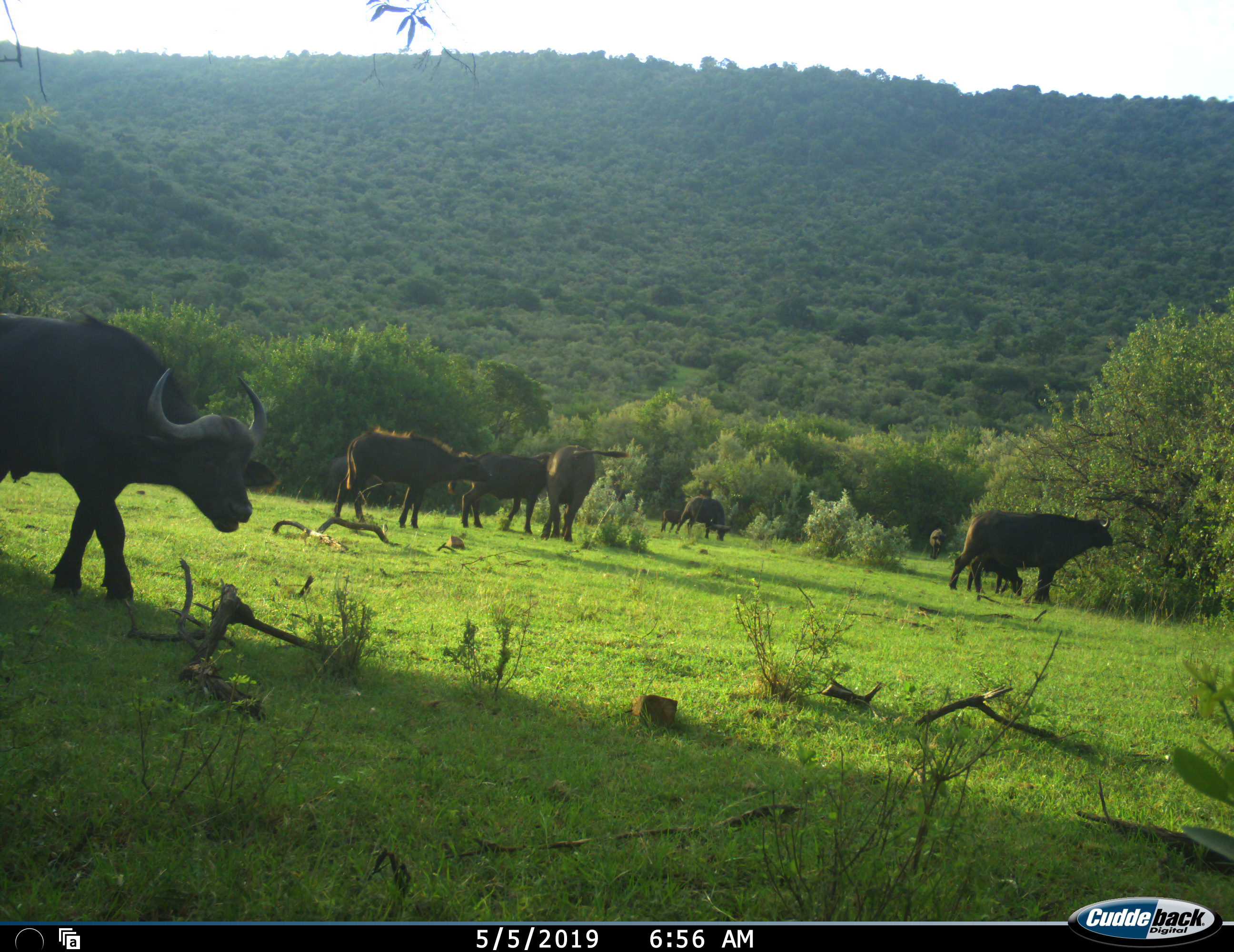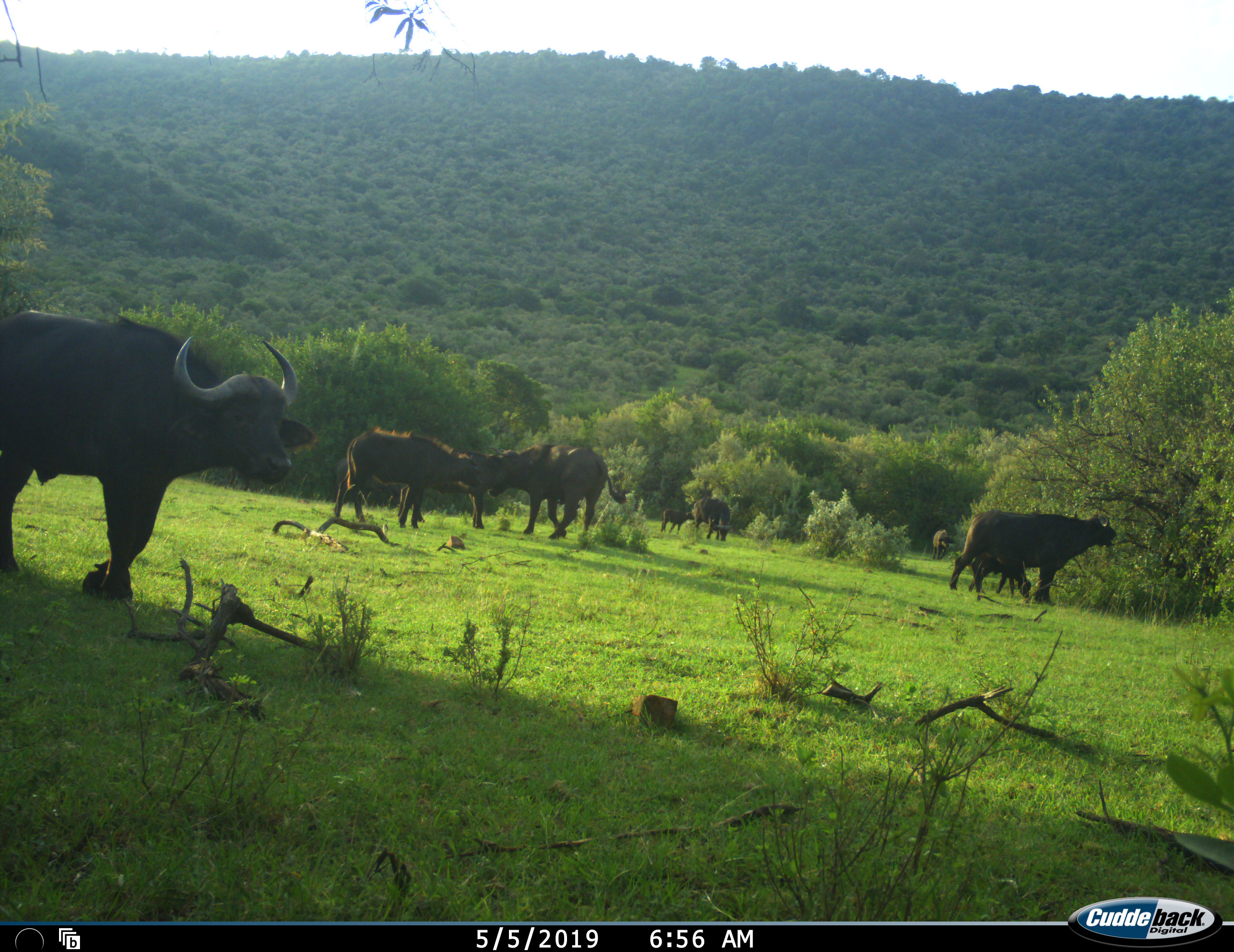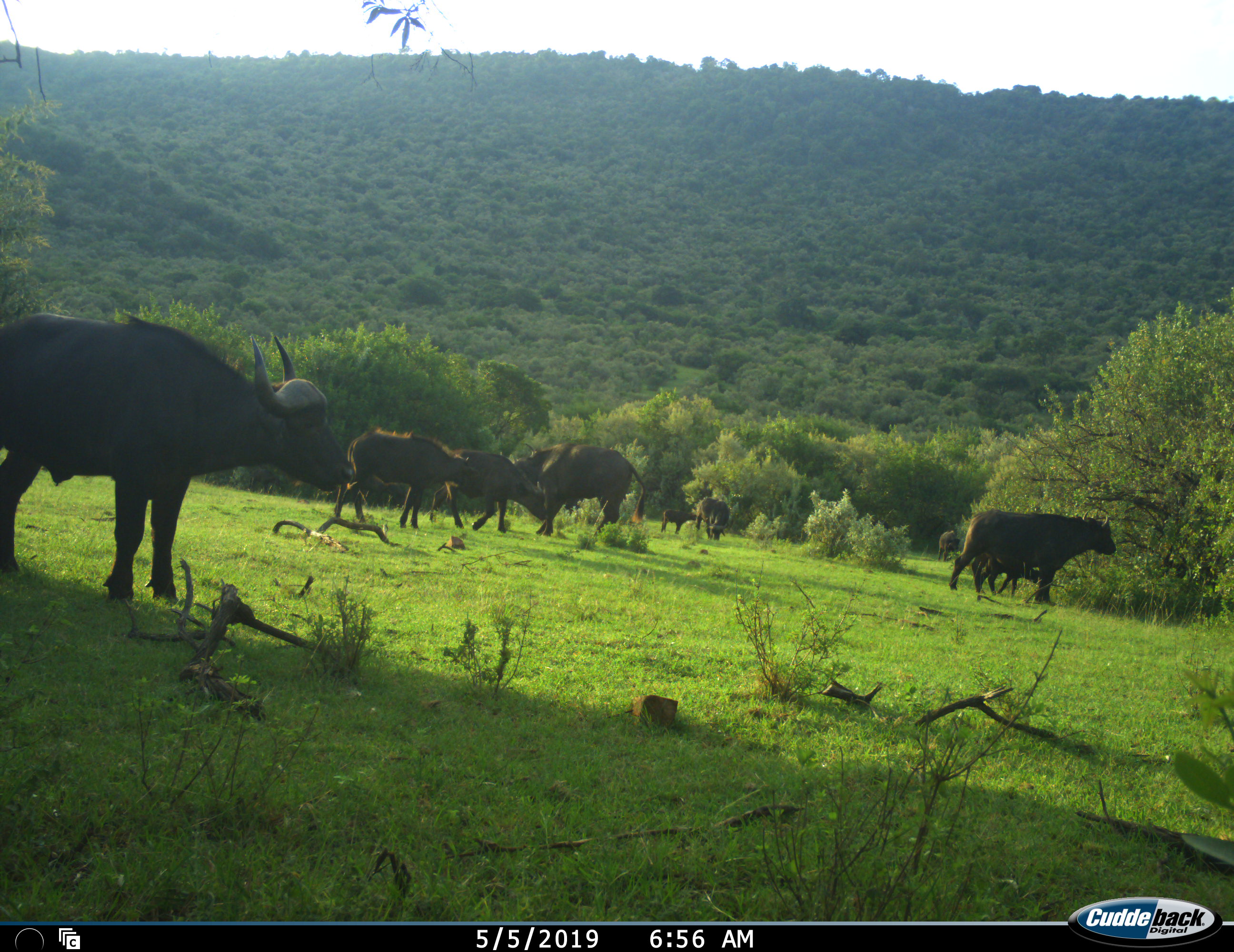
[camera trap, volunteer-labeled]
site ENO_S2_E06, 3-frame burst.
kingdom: Animalia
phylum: Chordata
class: Mammalia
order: Artiodactyla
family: Bovidae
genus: Syncerus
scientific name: Syncerus caffer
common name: african buffalo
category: buffalo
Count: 9.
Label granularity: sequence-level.